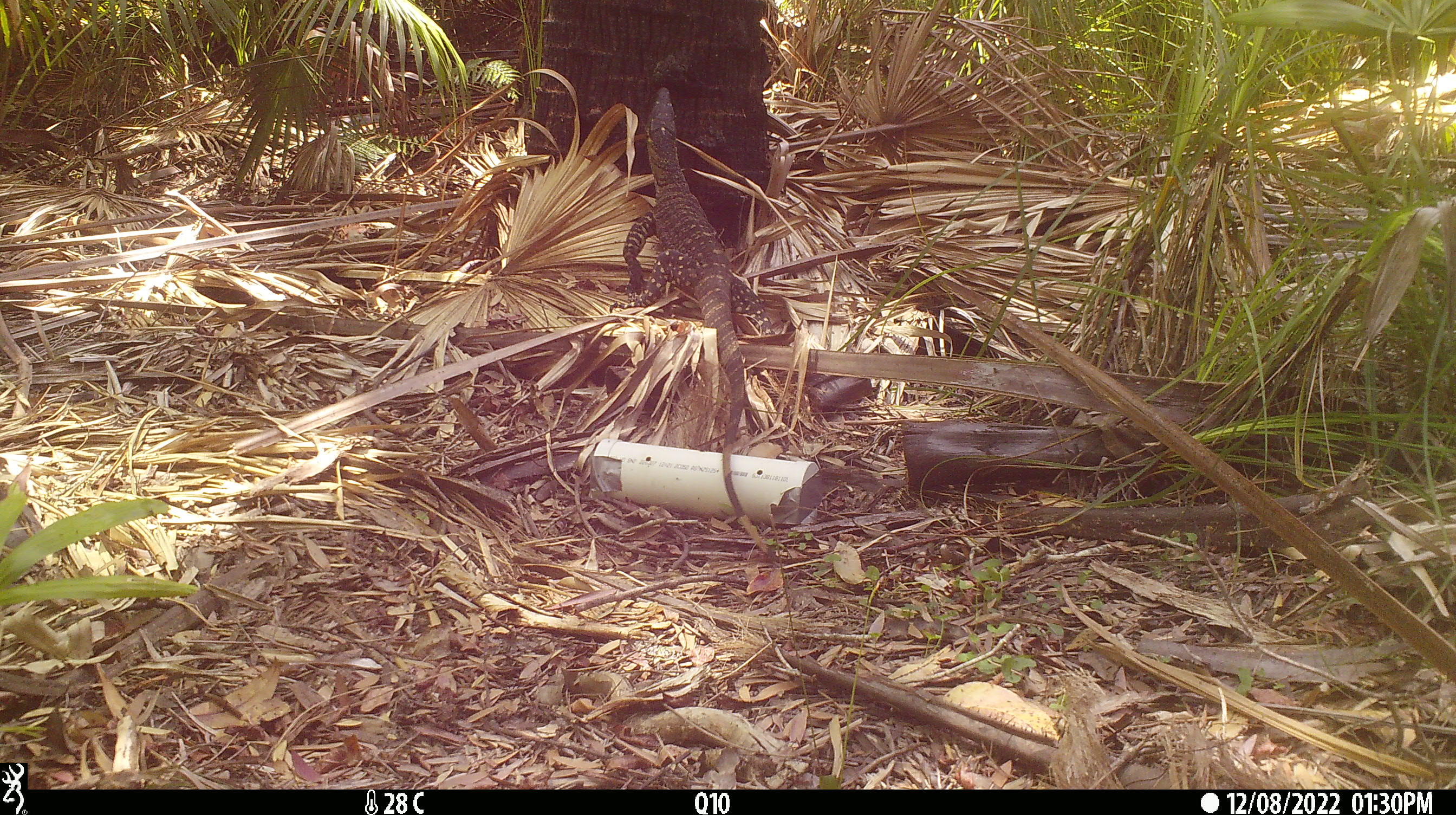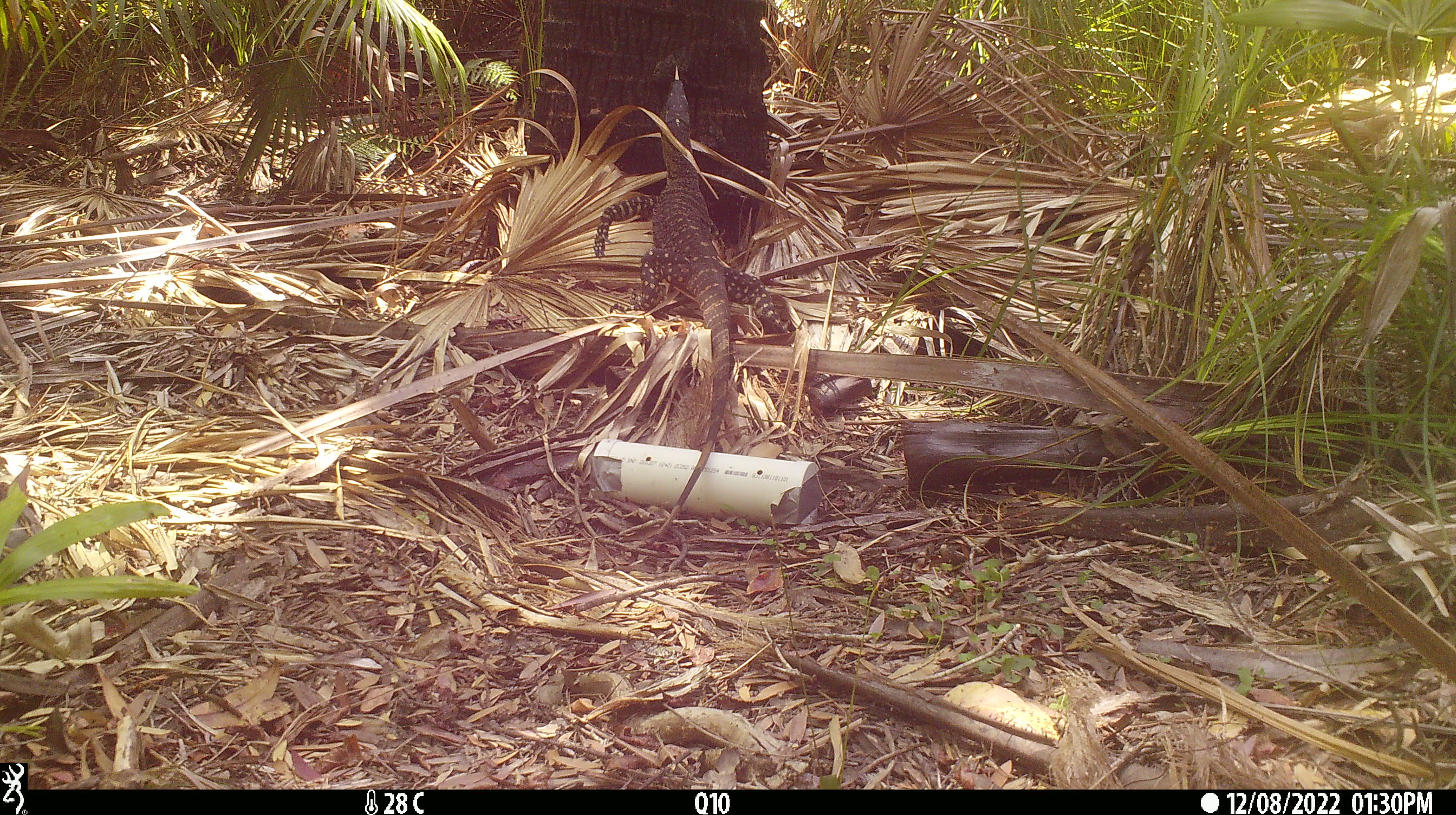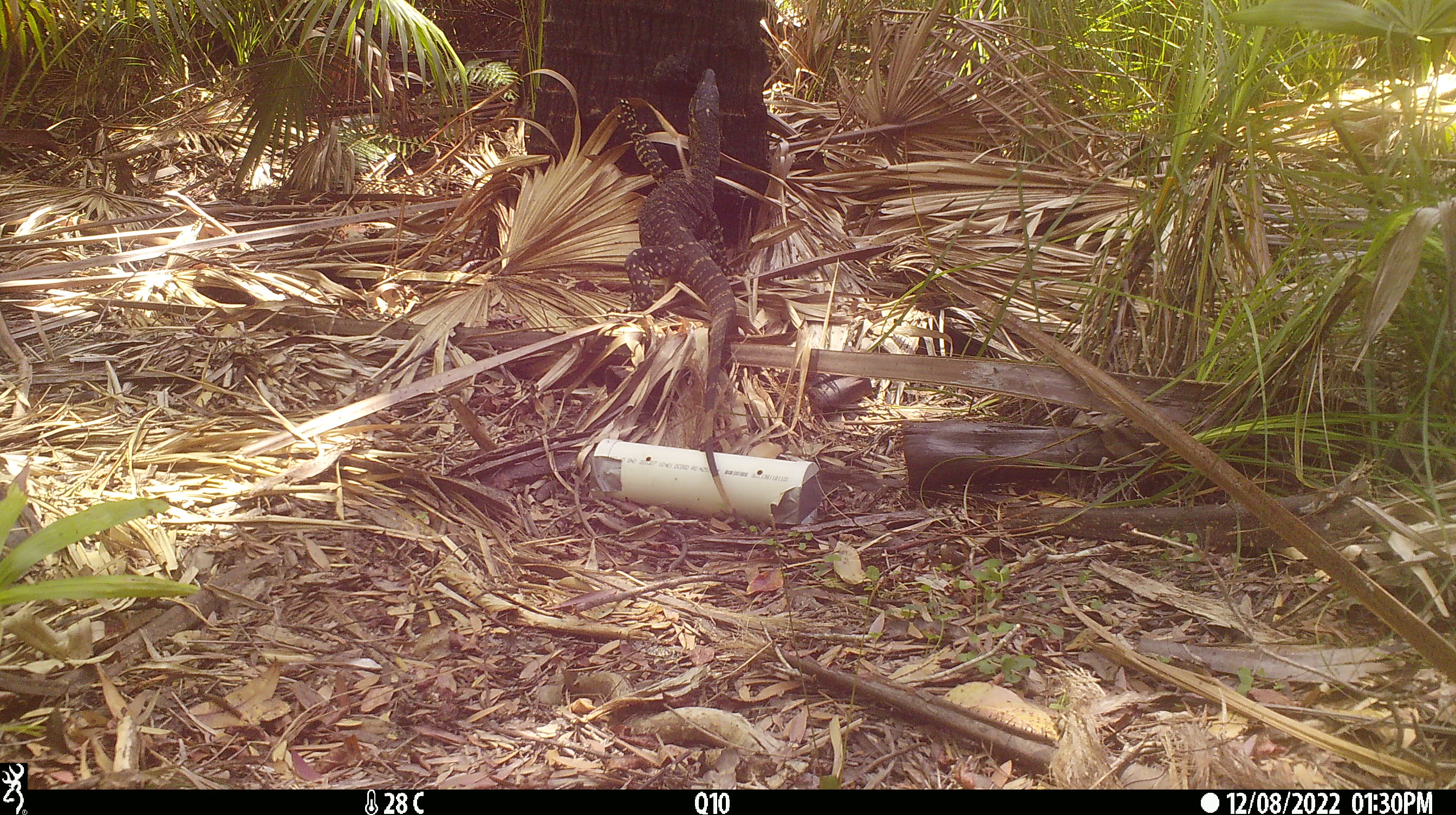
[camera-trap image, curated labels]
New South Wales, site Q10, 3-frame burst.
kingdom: Animalia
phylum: Chordata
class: Reptilia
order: Squamata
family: Varanidae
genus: Varanus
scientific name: Varanus varius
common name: lace monitor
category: goanna